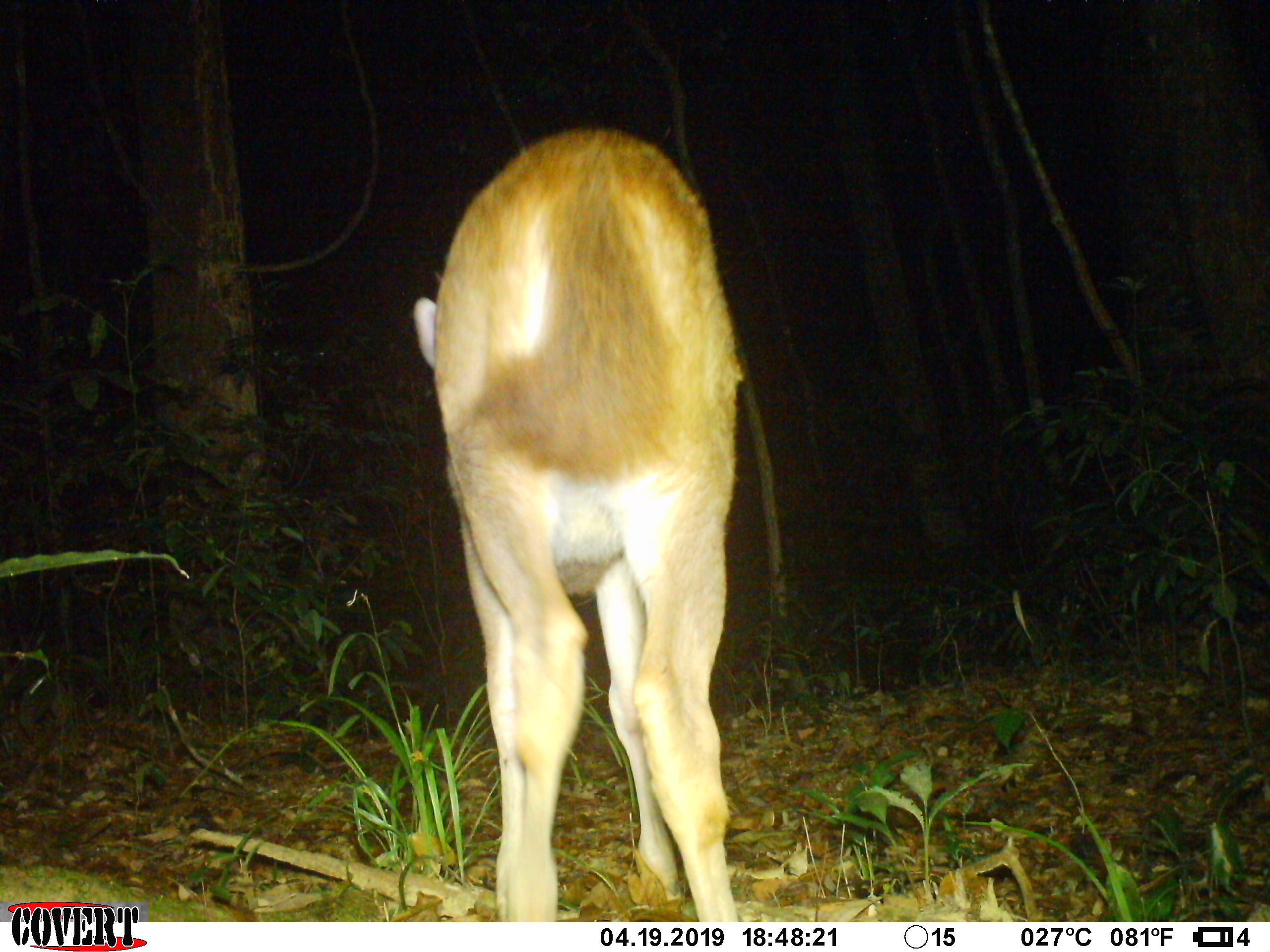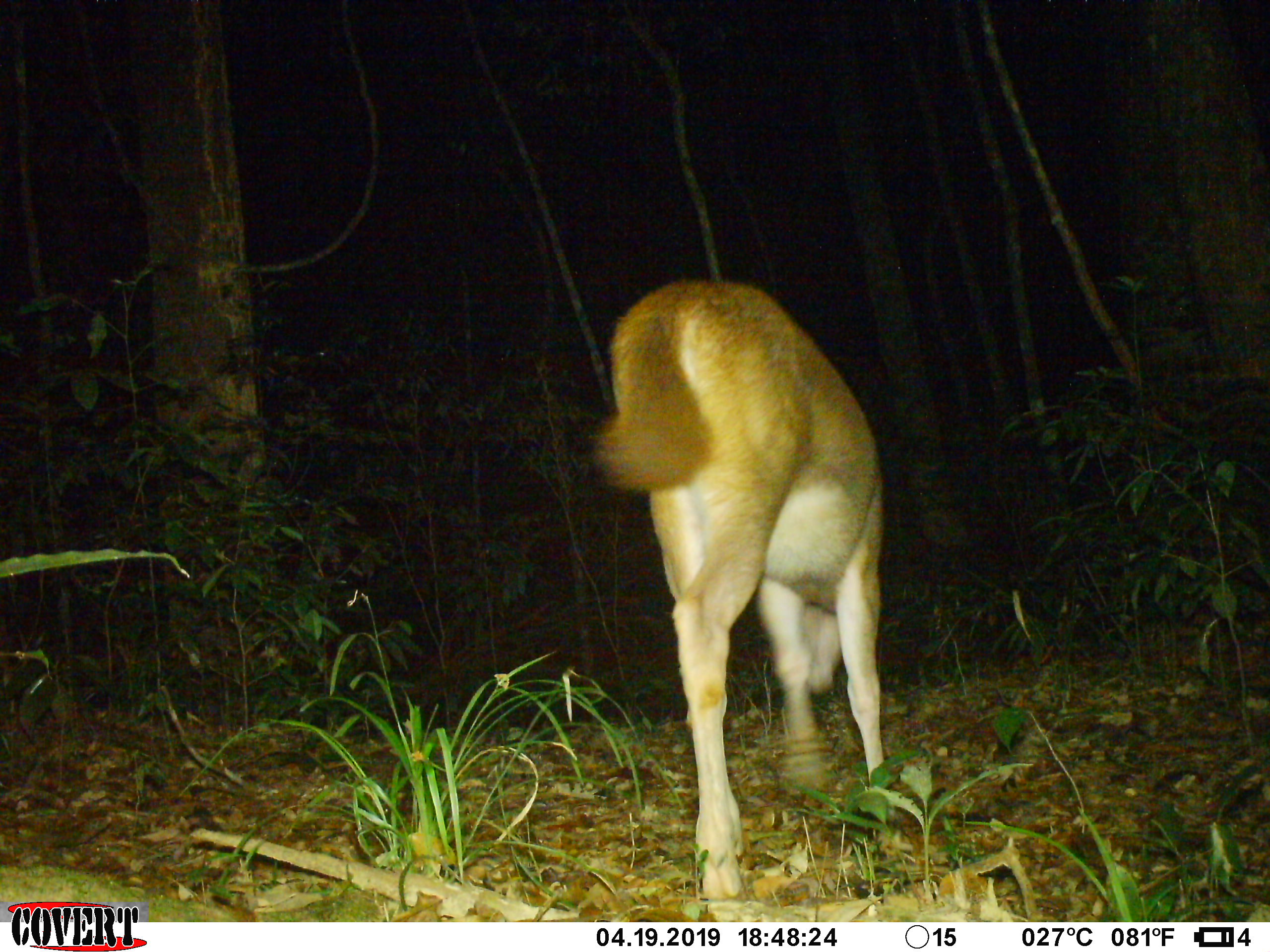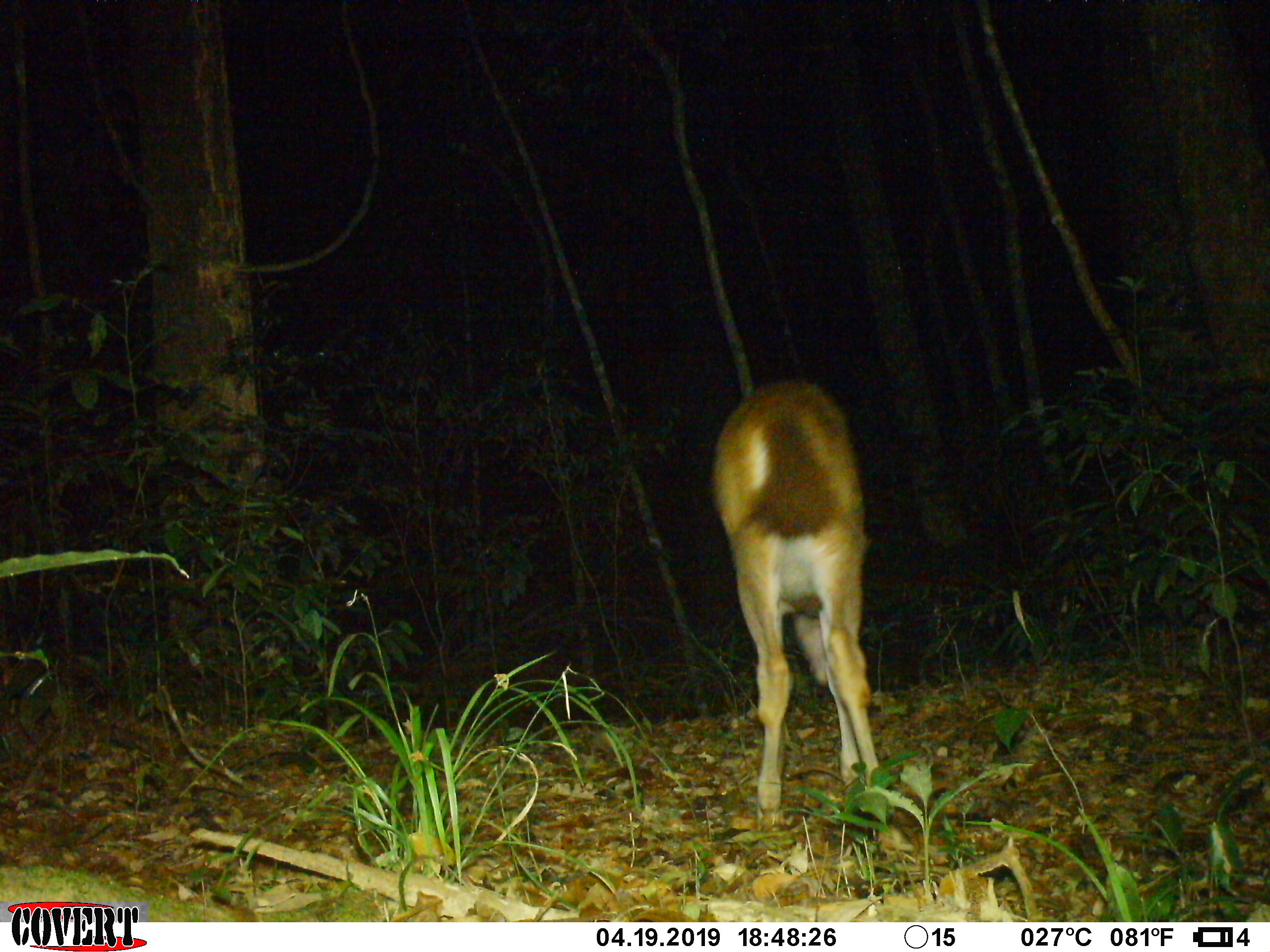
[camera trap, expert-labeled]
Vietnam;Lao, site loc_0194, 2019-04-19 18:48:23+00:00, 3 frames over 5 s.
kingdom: Animalia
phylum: Chordata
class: Mammalia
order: Artiodactyla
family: Cervidae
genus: Rusa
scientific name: Rusa unicolor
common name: sambar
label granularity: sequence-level